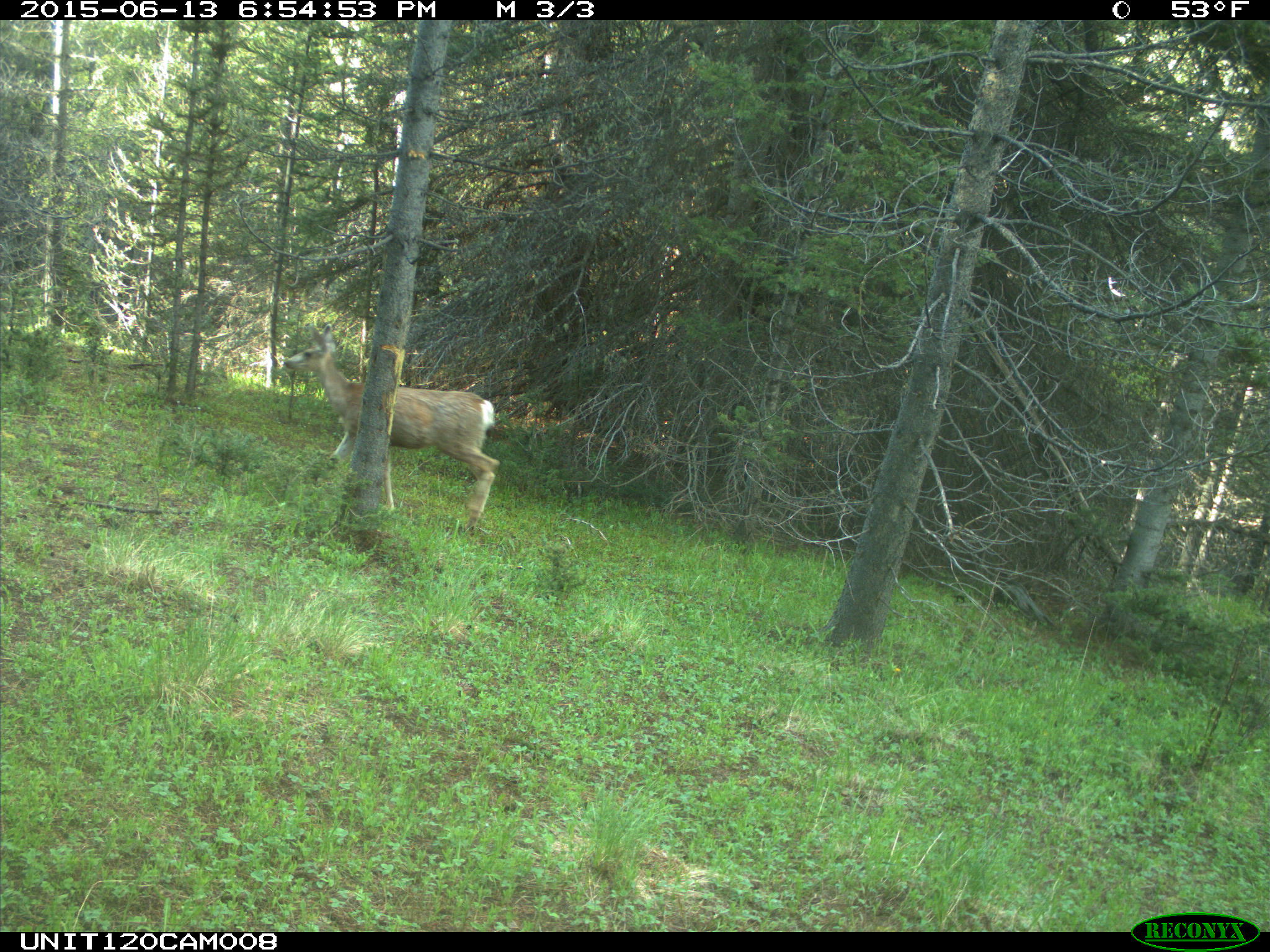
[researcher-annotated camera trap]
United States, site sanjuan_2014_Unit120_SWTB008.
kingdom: Animalia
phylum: Chordata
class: Mammalia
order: Artiodactyla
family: Cervidae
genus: Odocoileus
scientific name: Odocoileus hemionus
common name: mule deer